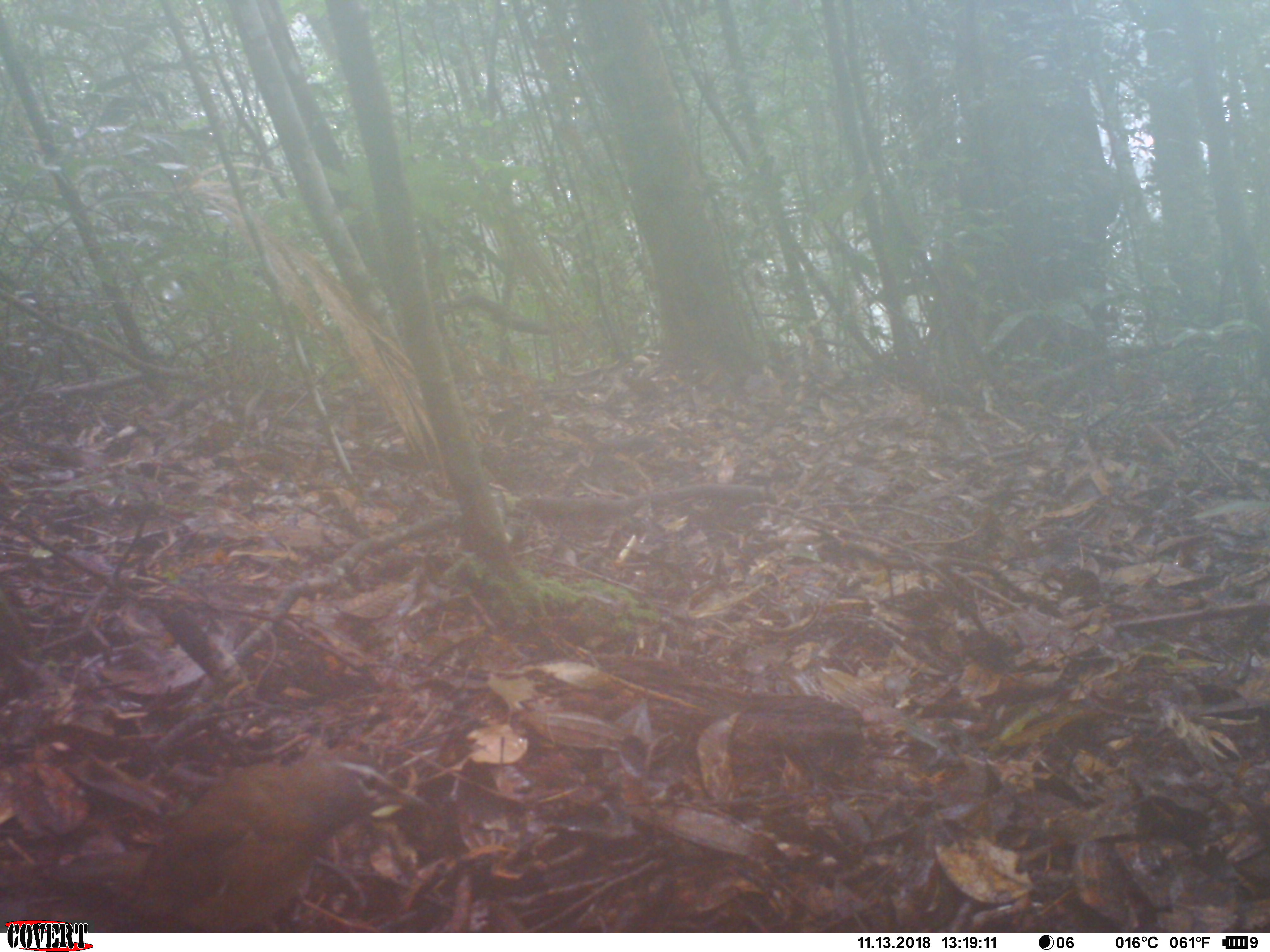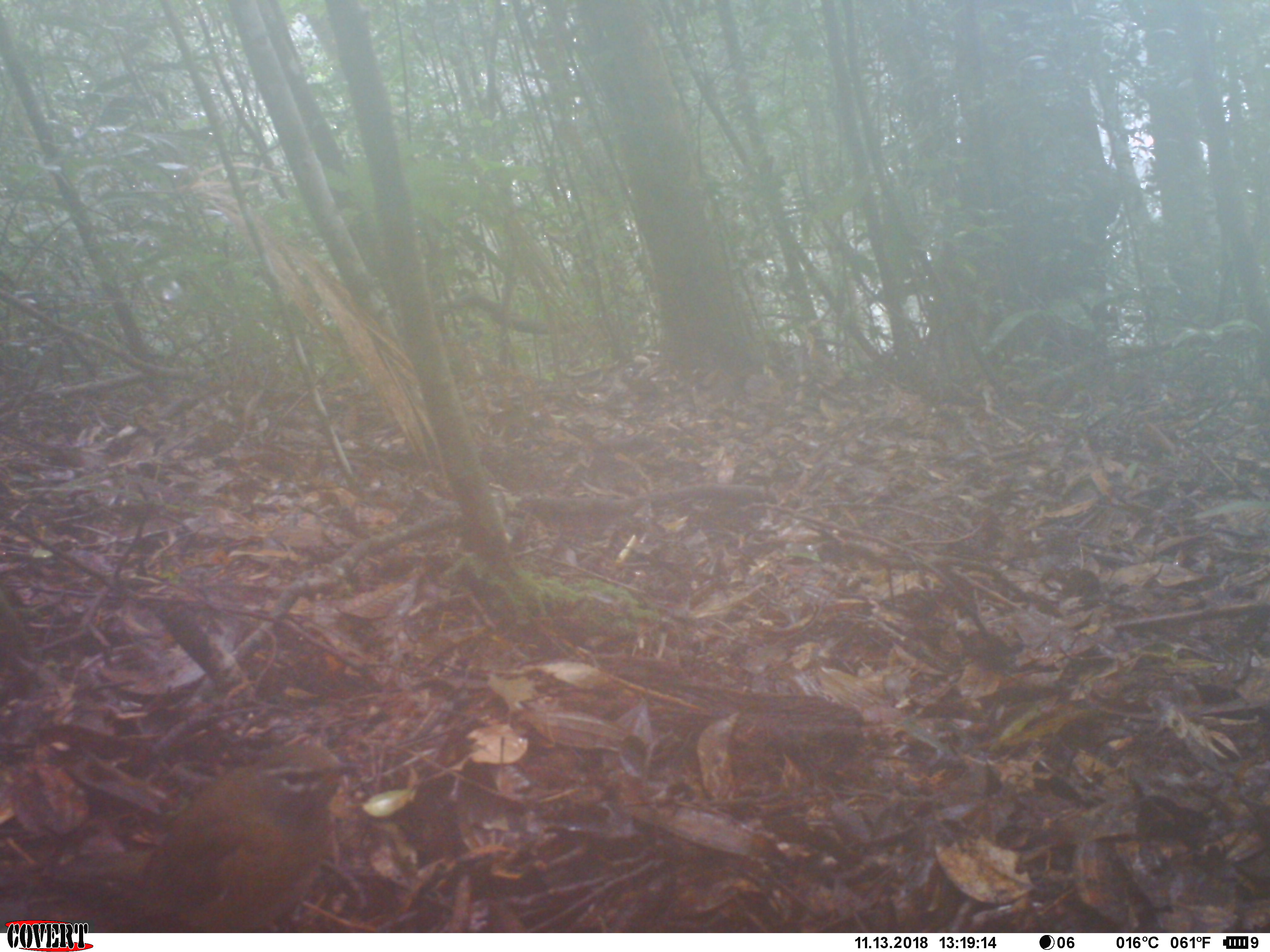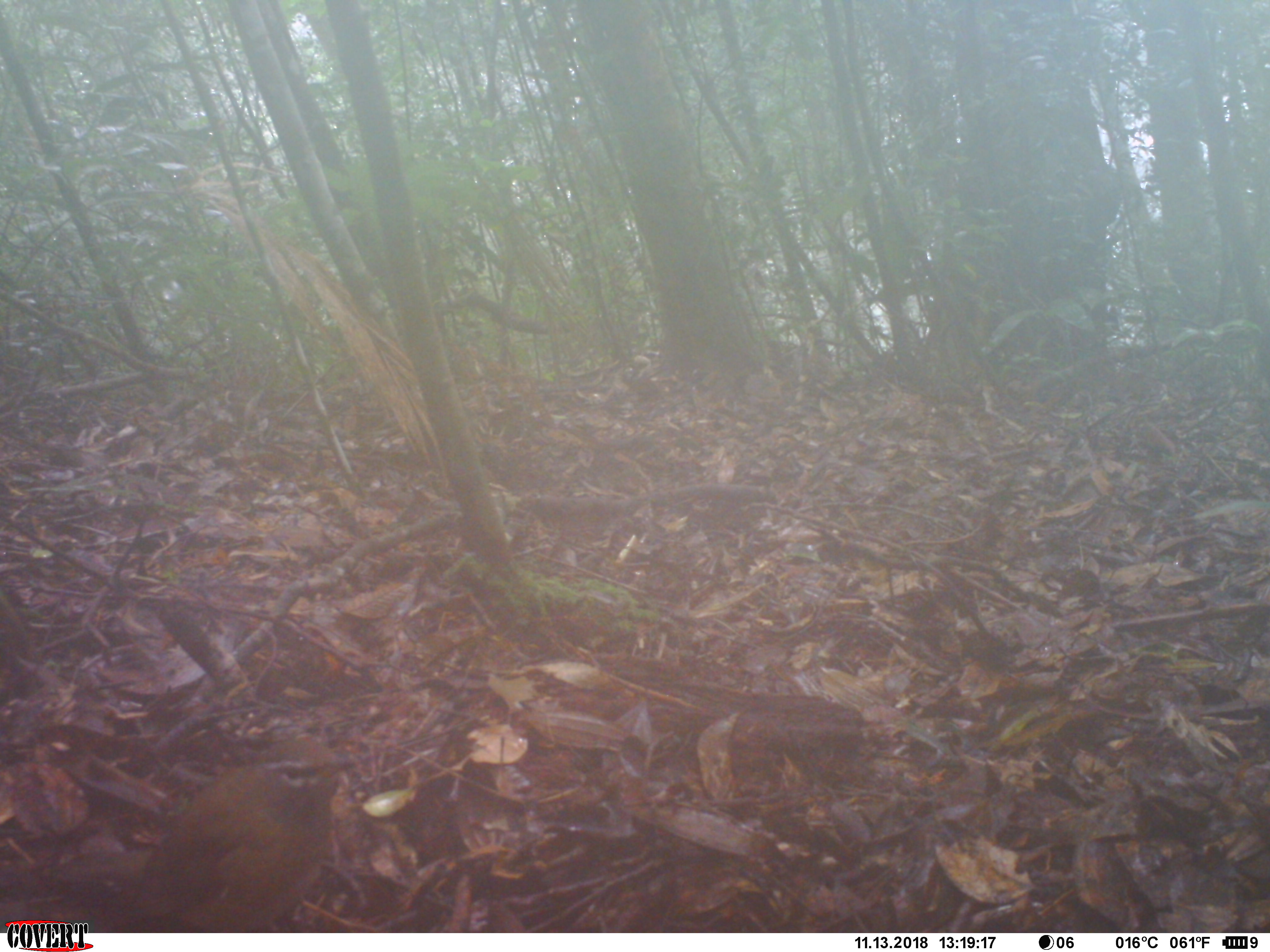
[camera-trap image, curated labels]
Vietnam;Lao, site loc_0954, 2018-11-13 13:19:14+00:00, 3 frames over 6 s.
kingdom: Animalia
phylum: Chordata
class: Aves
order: Passeriformes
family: Turdidae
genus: Turdus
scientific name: Turdus obscurus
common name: eyebrowed thrush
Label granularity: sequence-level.